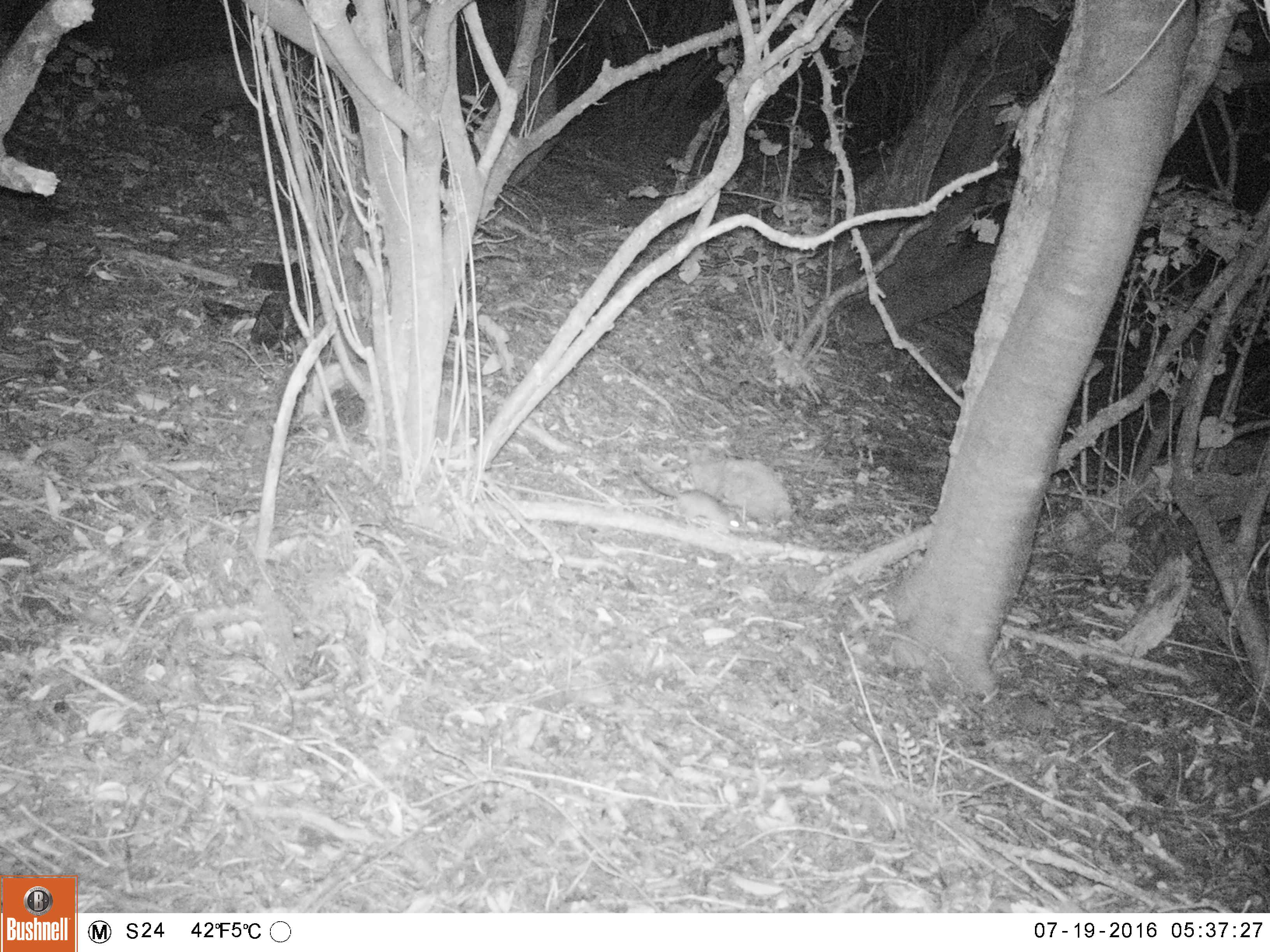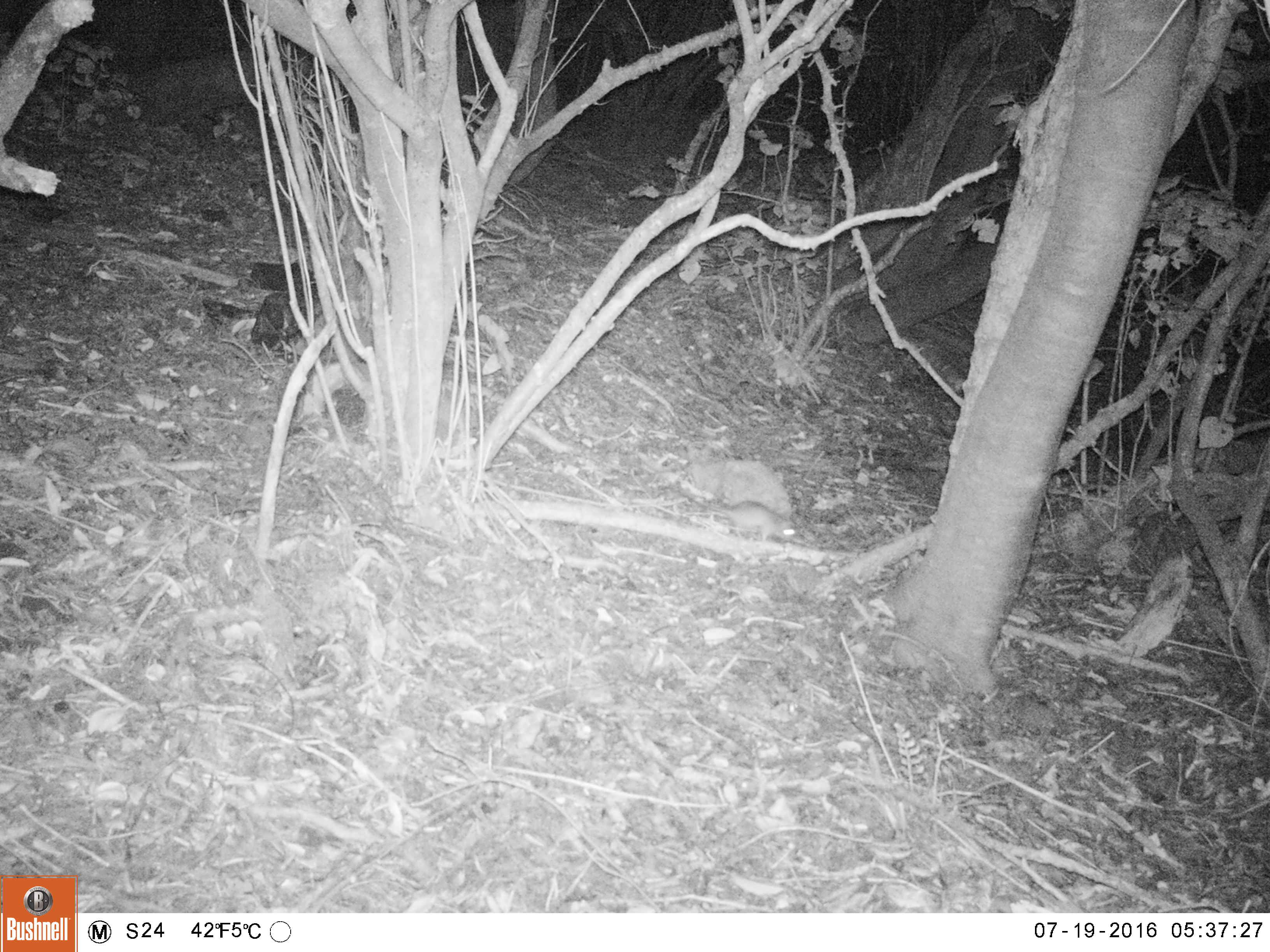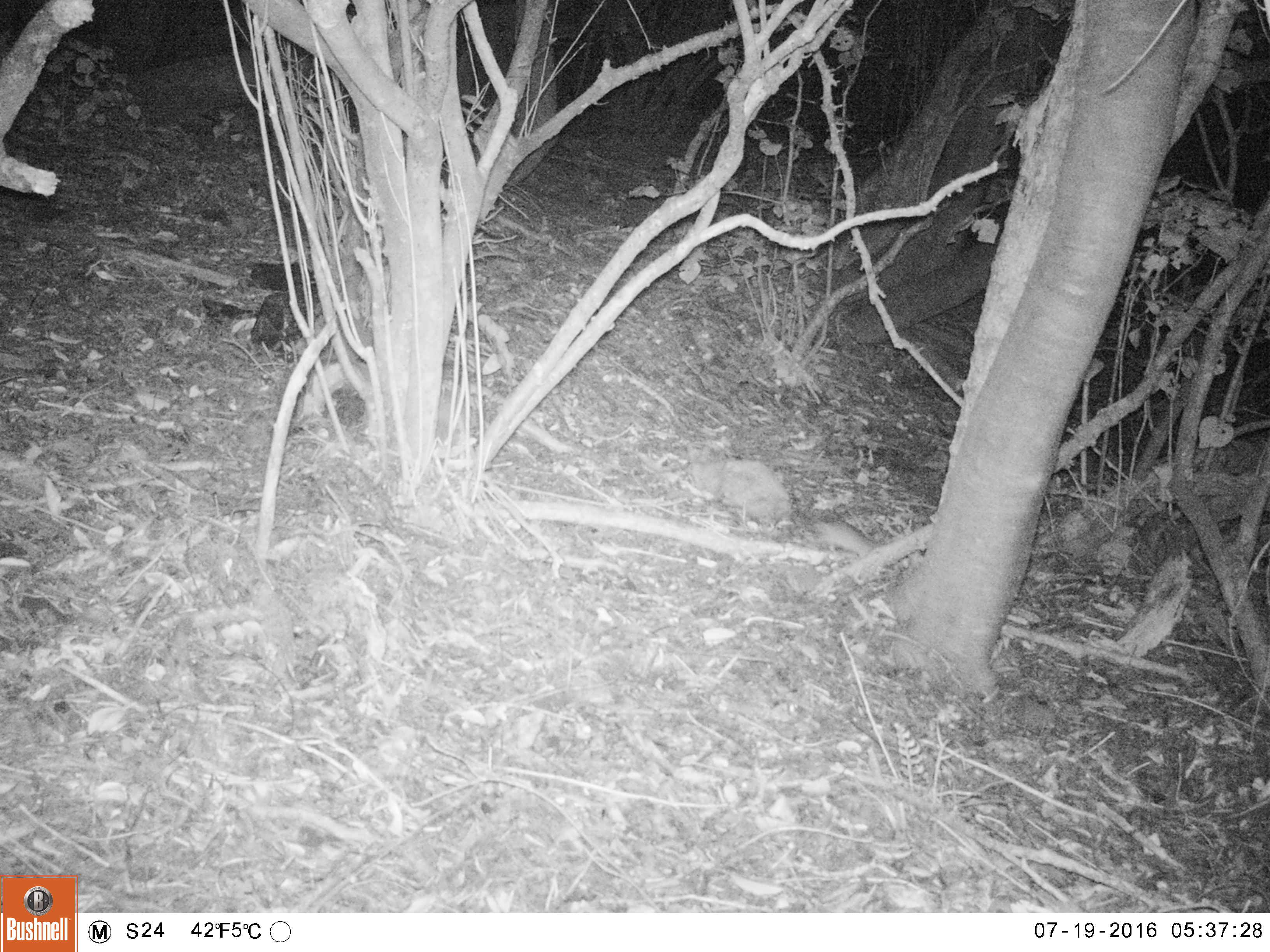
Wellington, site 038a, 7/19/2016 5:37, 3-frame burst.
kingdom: Animalia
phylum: Chordata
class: Mammalia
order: Rodentia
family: Muridae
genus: Rattus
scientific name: Rattus rattus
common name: ship rat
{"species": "ship rat (Rattus rattus)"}